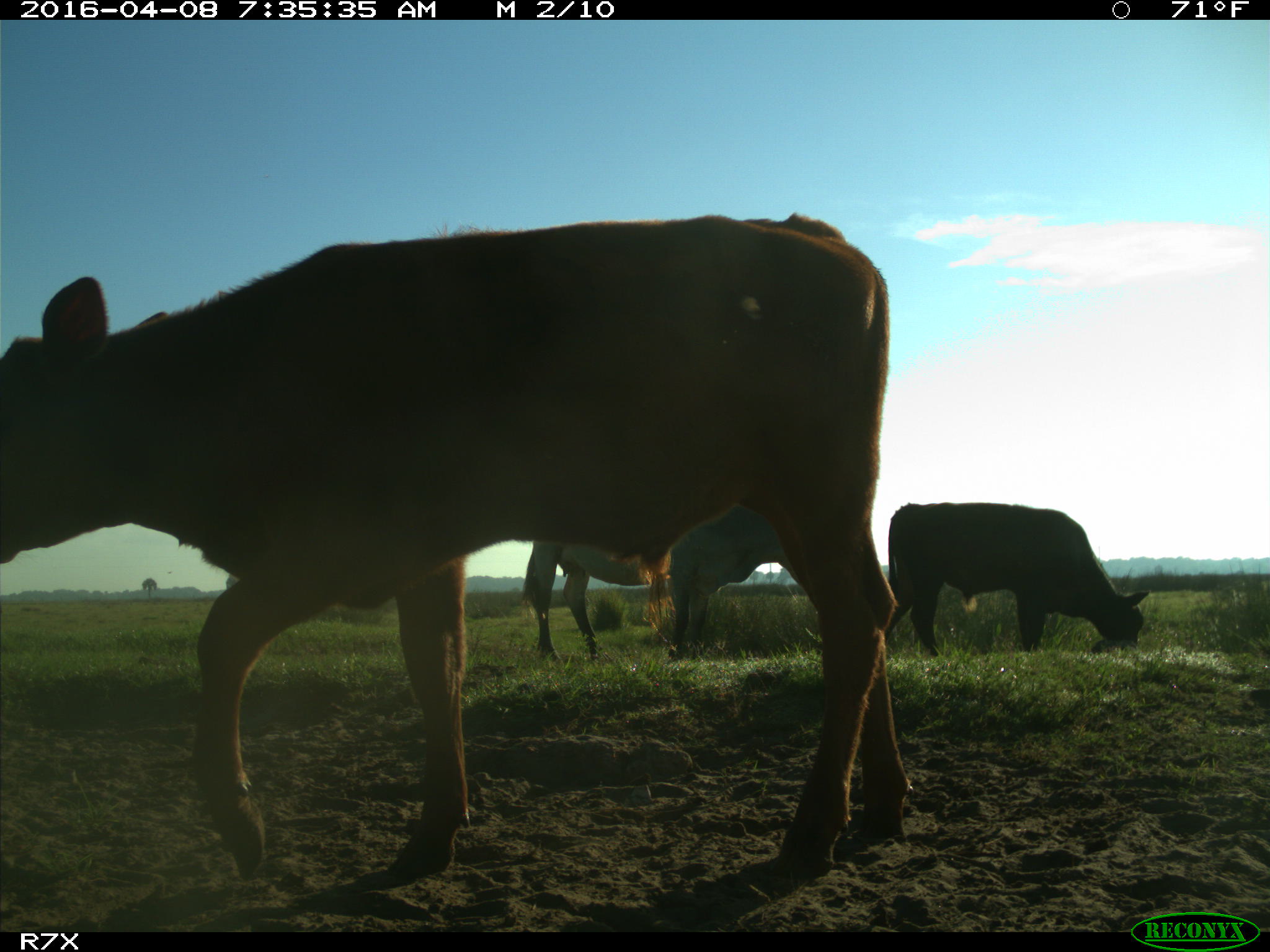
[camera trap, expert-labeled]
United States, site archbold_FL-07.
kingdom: Animalia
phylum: Chordata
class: Mammalia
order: Artiodactyla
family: Bovidae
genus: Bos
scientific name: Bos taurus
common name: domestic cow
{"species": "Bos taurus (domestic cow)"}